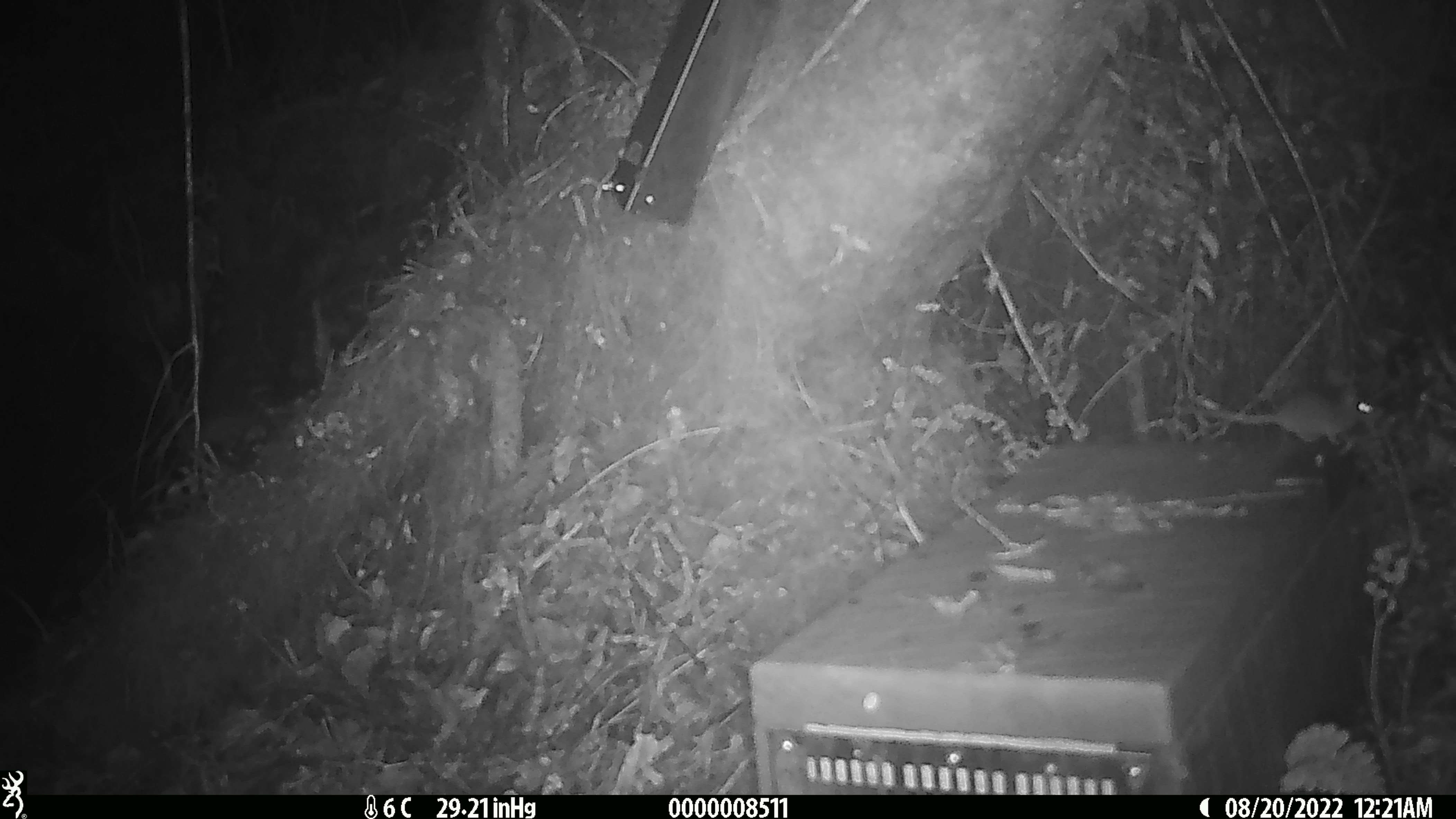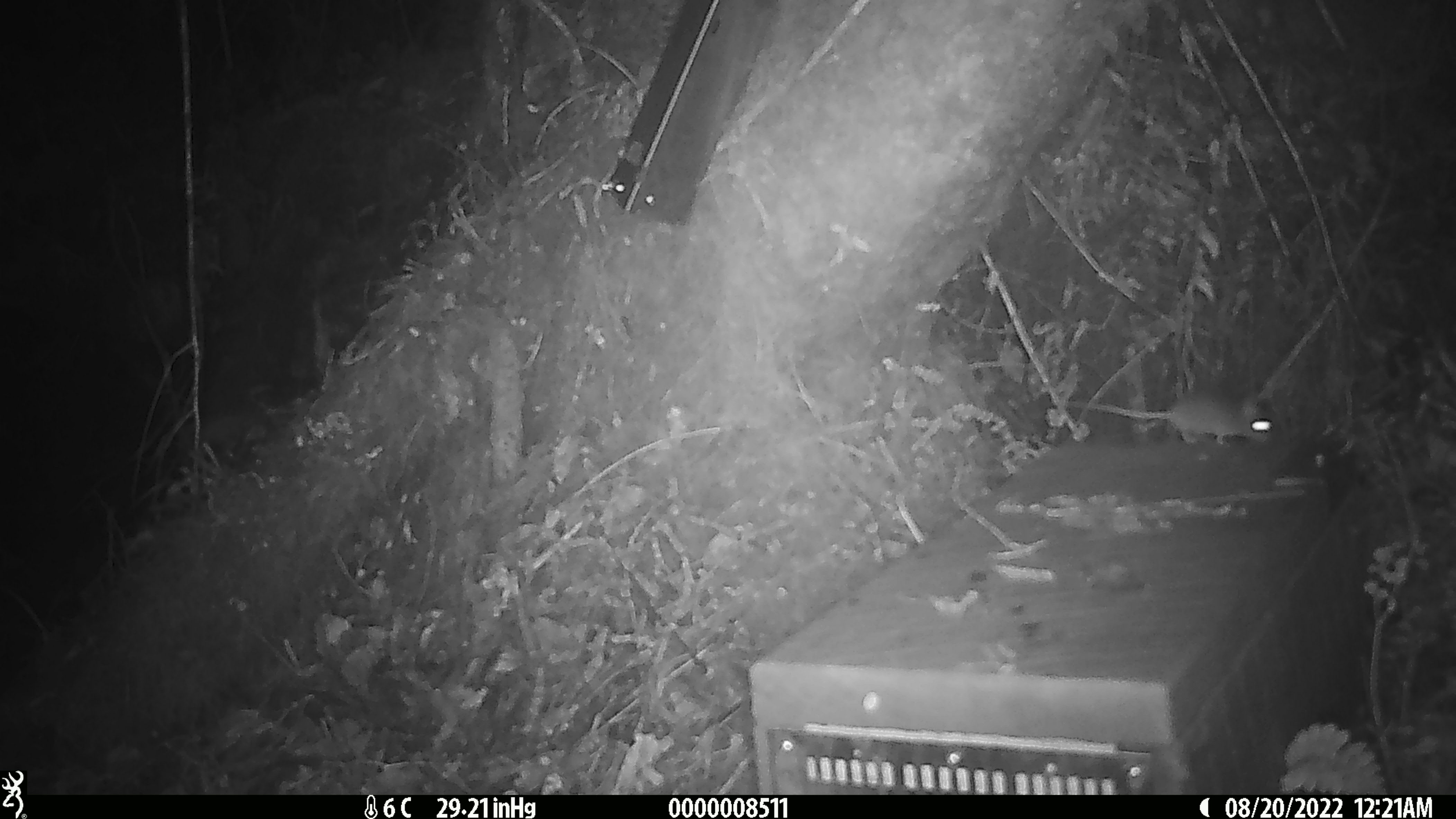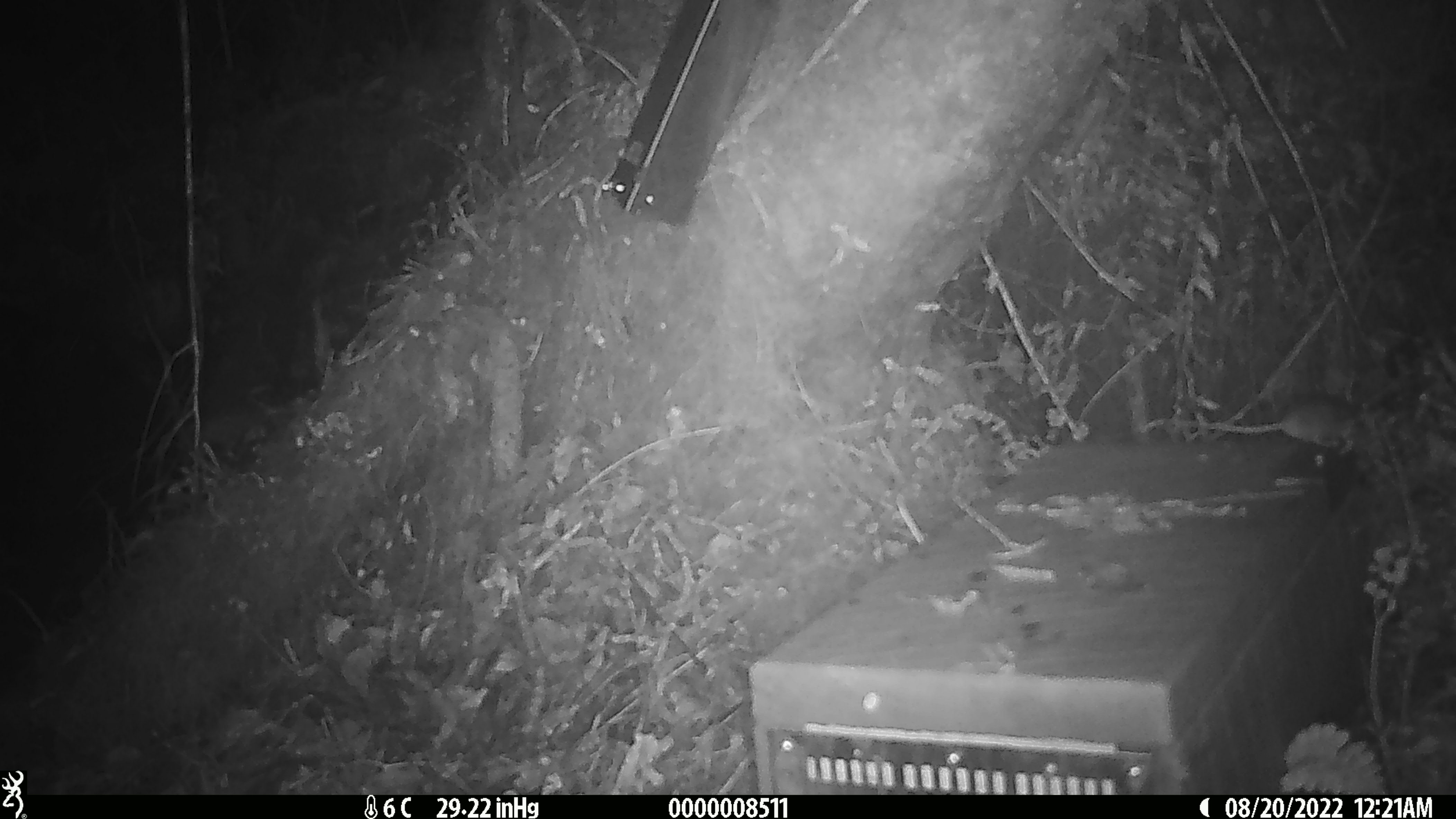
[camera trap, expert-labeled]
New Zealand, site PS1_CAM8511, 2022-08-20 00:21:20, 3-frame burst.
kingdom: Animalia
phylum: Chordata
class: Mammalia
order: Rodentia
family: Muridae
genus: Mus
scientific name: Mus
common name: mouse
Mouse (Mus).